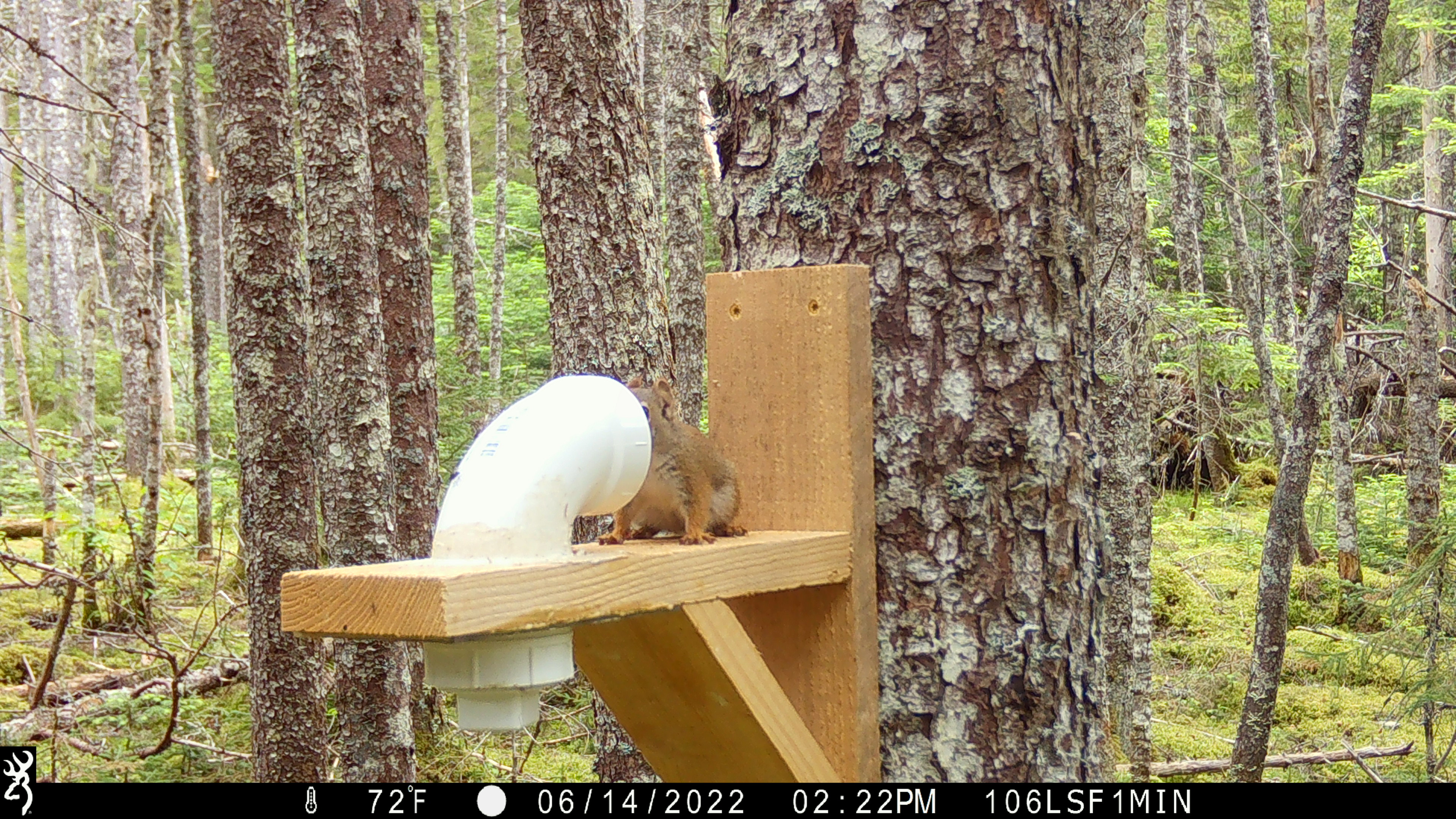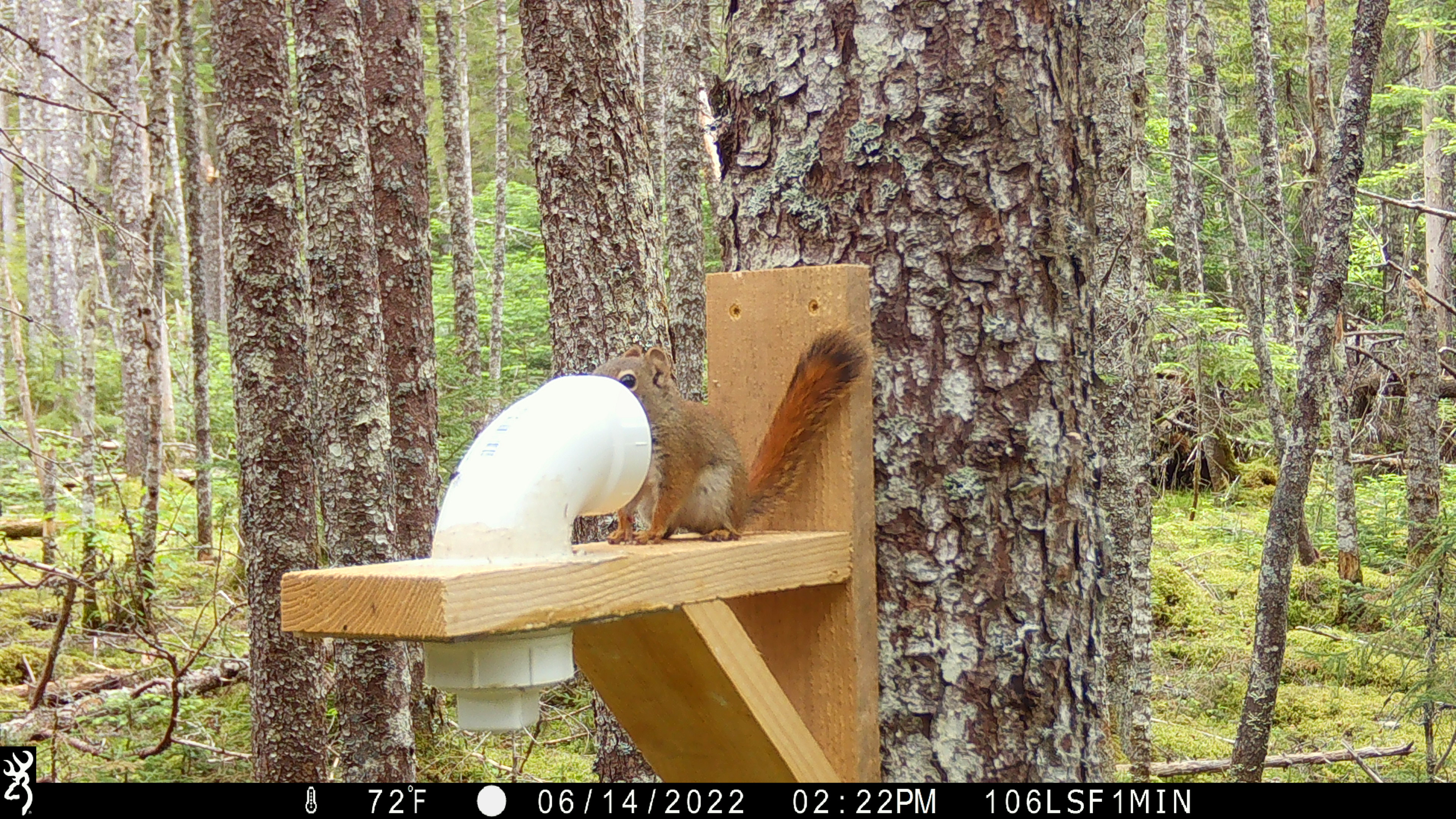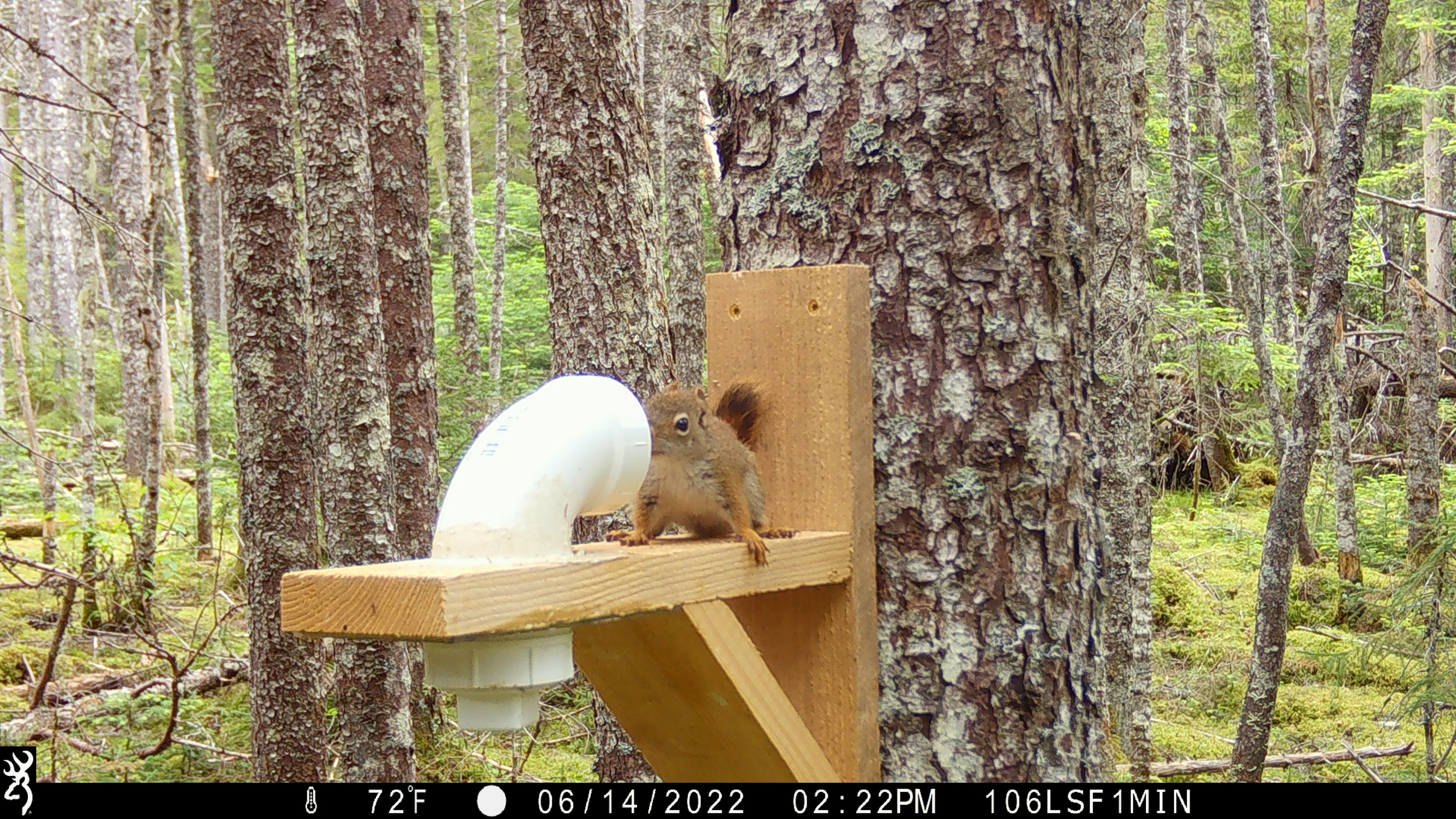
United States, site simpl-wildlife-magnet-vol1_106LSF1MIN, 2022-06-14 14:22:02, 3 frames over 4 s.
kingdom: Animalia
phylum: Chordata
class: Mammalia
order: Rodentia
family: Sciuridae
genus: Tamiasciurus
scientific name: Tamiasciurus hudsonicus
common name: red squirrel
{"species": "red squirrel (Tamiasciurus hudsonicus)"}